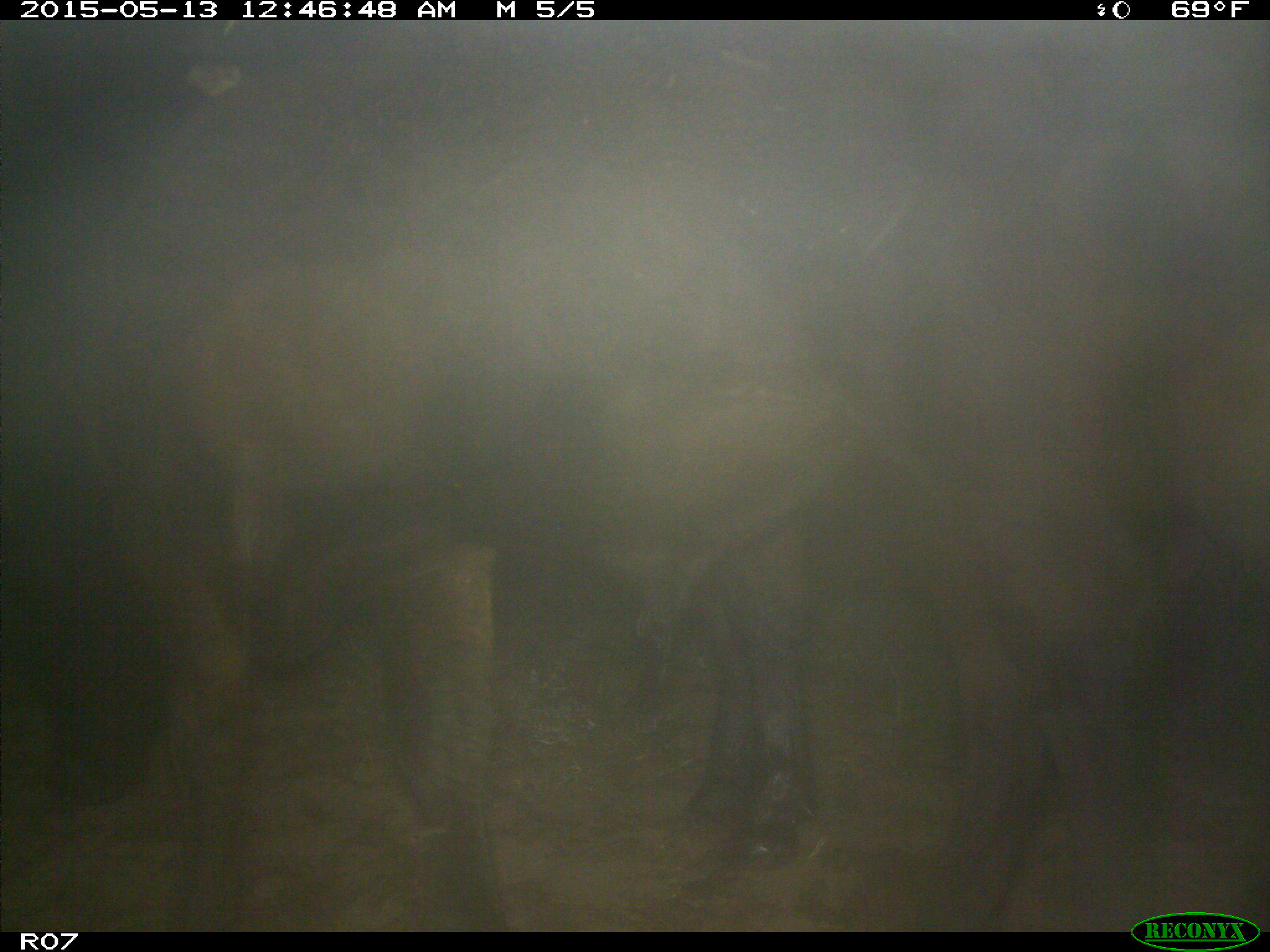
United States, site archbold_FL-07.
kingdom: Animalia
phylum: Chordata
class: Mammalia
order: Artiodactyla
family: Bovidae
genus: Bos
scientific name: Bos taurus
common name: domestic cow